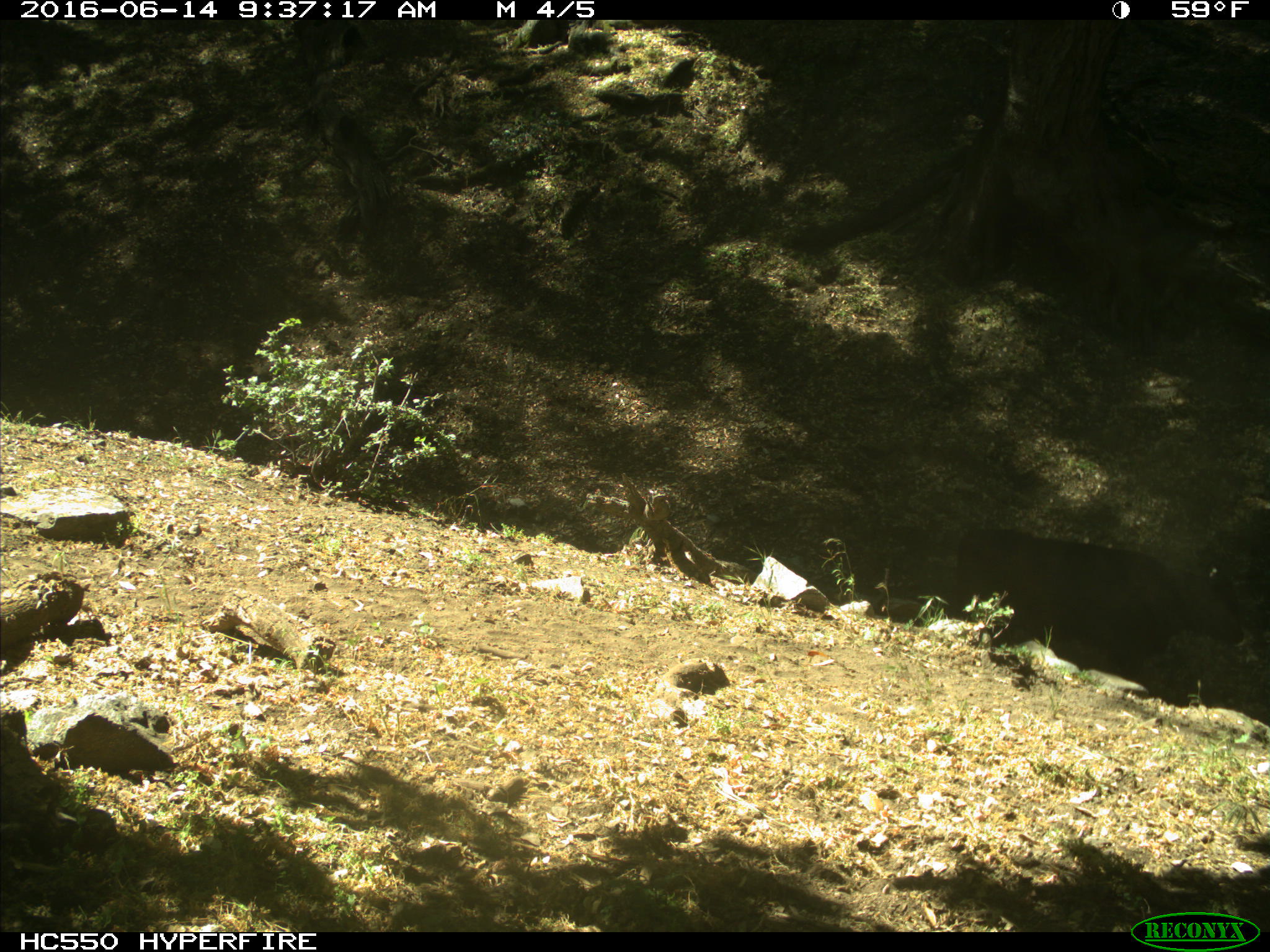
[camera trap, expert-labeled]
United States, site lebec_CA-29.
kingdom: Animalia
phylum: Chordata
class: Mammalia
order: Artiodactyla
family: Bovidae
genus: Bos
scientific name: Bos taurus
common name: domestic cow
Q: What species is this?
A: Bos taurus (domestic cow).